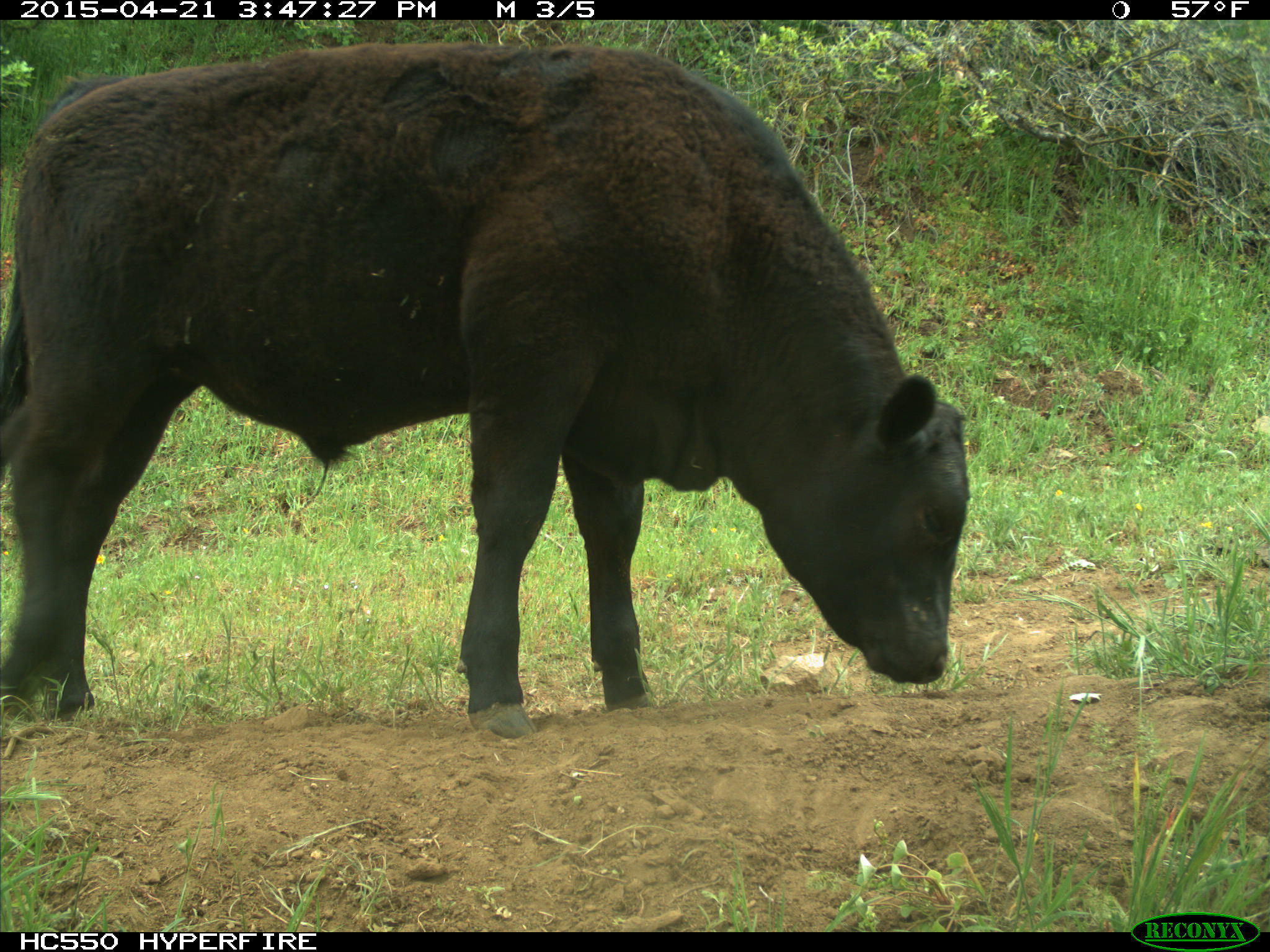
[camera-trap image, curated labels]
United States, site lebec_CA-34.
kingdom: Animalia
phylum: Chordata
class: Mammalia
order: Artiodactyla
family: Bovidae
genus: Bos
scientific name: Bos taurus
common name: domestic cow